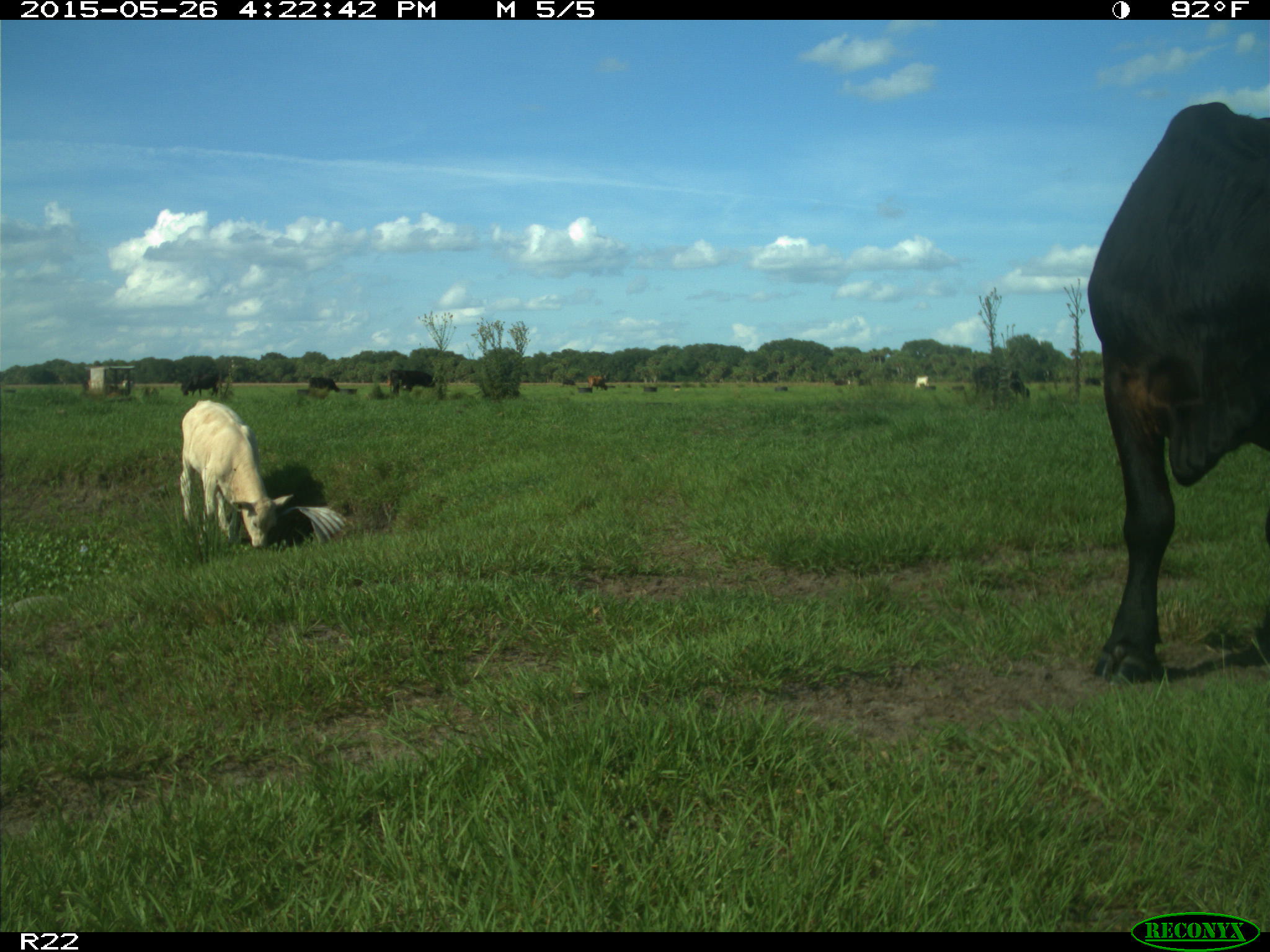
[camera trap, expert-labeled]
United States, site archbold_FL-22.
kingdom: Animalia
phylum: Chordata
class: Mammalia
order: Artiodactyla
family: Bovidae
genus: Bos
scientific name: Bos taurus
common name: domestic cow